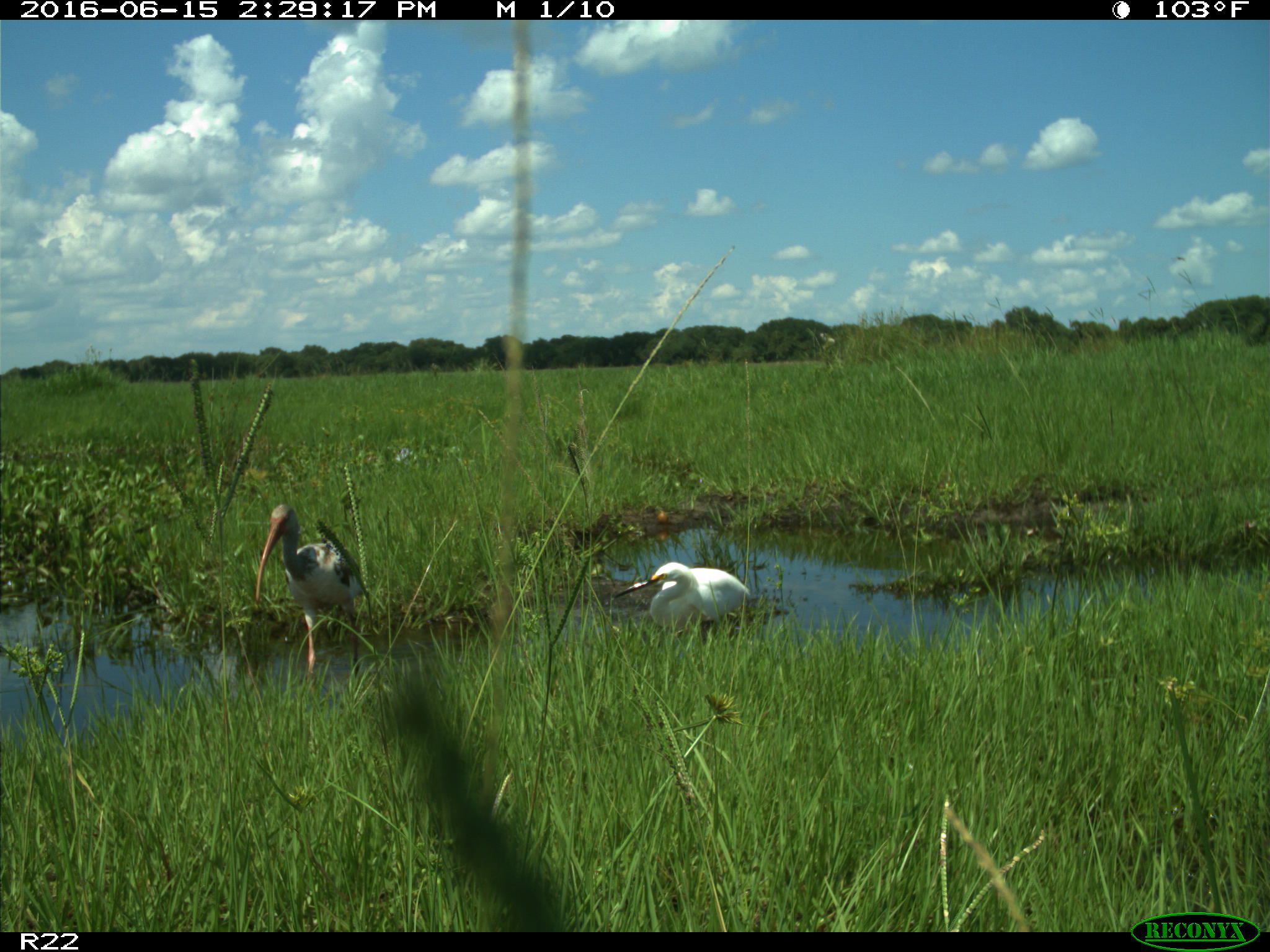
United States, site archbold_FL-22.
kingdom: Animalia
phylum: Chordata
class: Aves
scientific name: Aves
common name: birds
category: unidentified bird